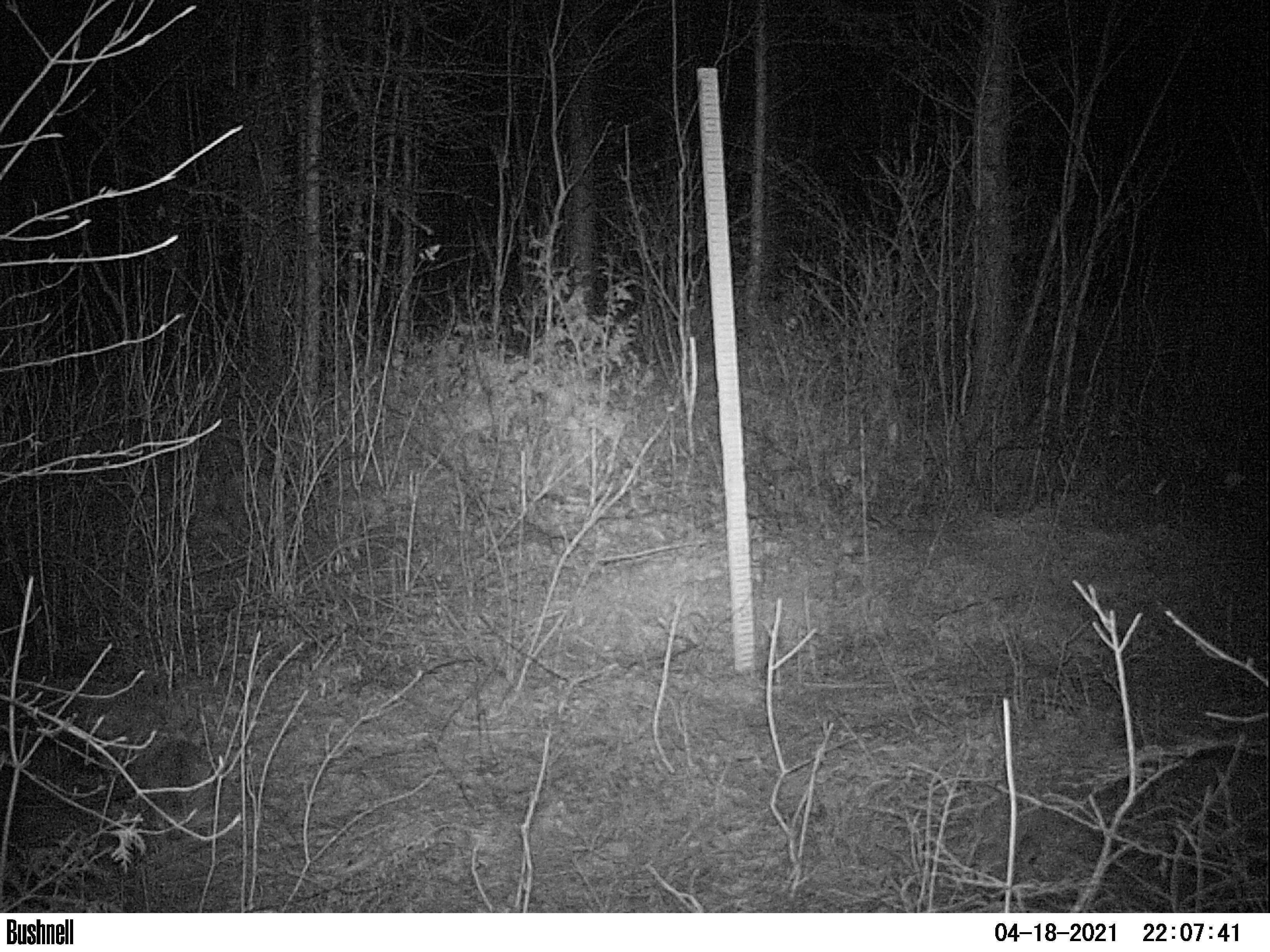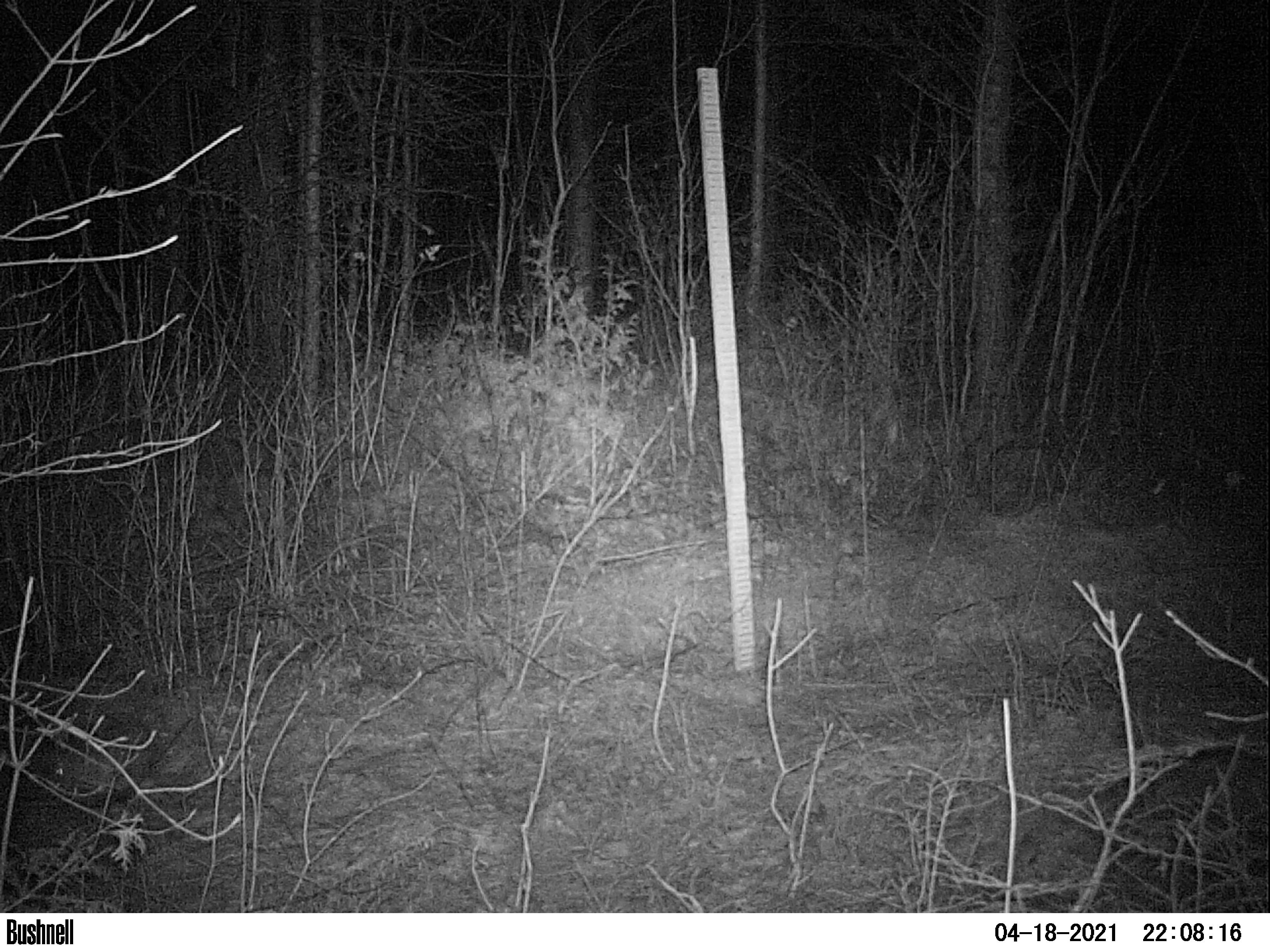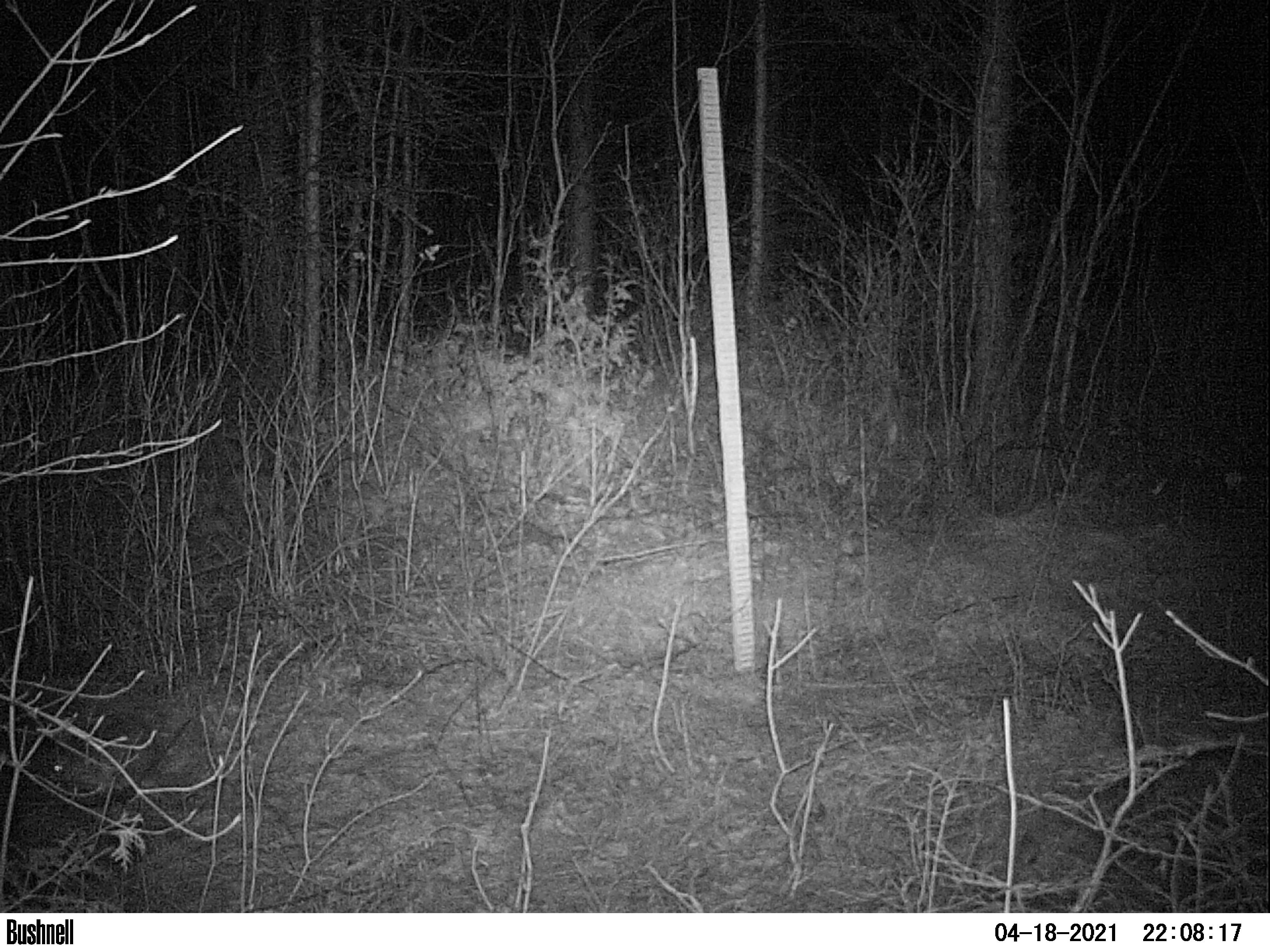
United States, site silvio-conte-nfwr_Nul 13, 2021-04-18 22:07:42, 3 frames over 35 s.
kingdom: Animalia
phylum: Chordata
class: Mammalia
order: Lagomorpha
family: Leporidae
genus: Lepus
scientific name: Lepus americanus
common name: snowshoe hare